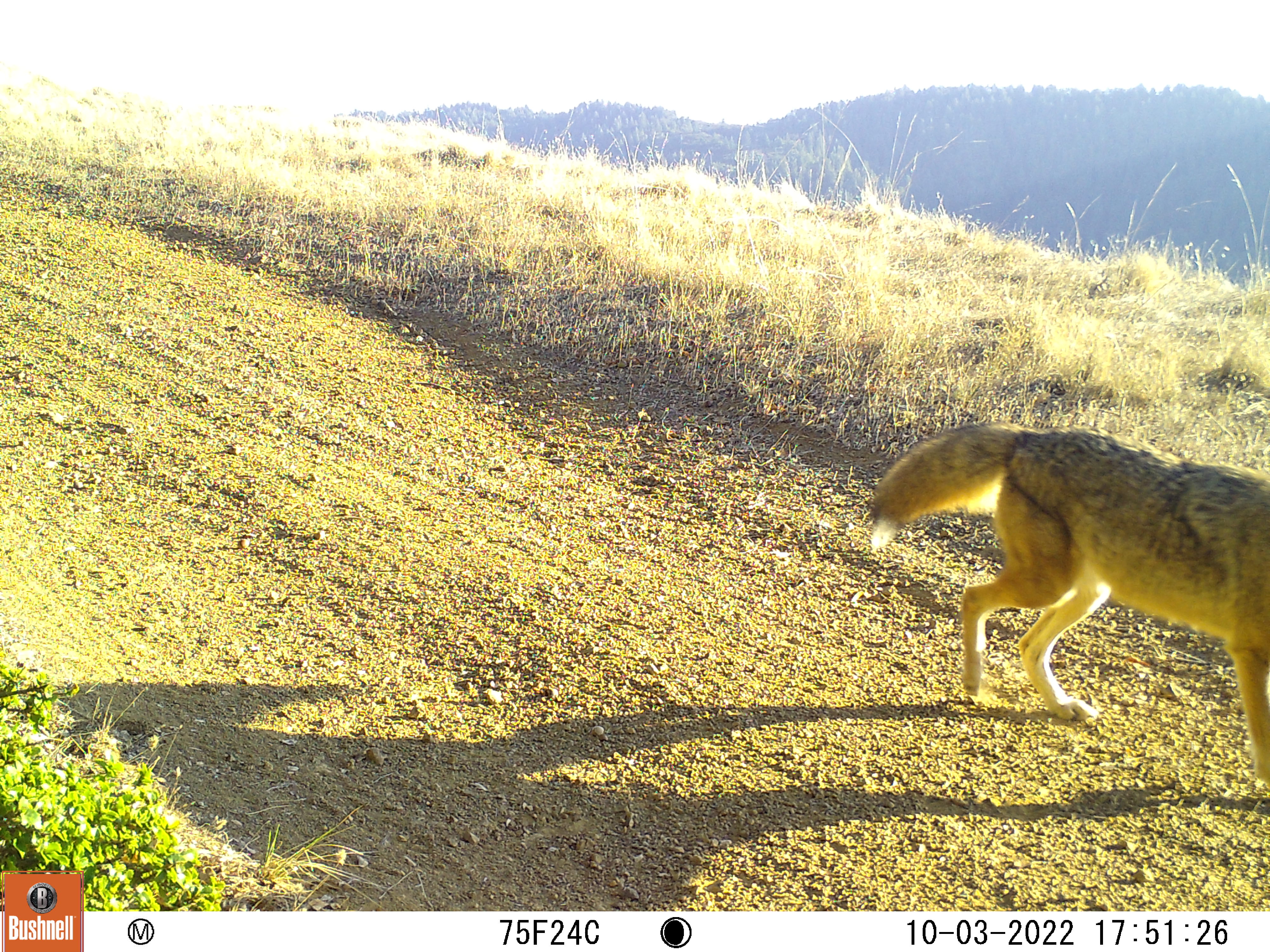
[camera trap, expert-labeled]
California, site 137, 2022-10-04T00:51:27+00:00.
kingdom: Animalia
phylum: Chordata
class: Mammalia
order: Carnivora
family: Canidae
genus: Canis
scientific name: Canis latrans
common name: coyote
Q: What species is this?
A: Coyote (Canis latrans).